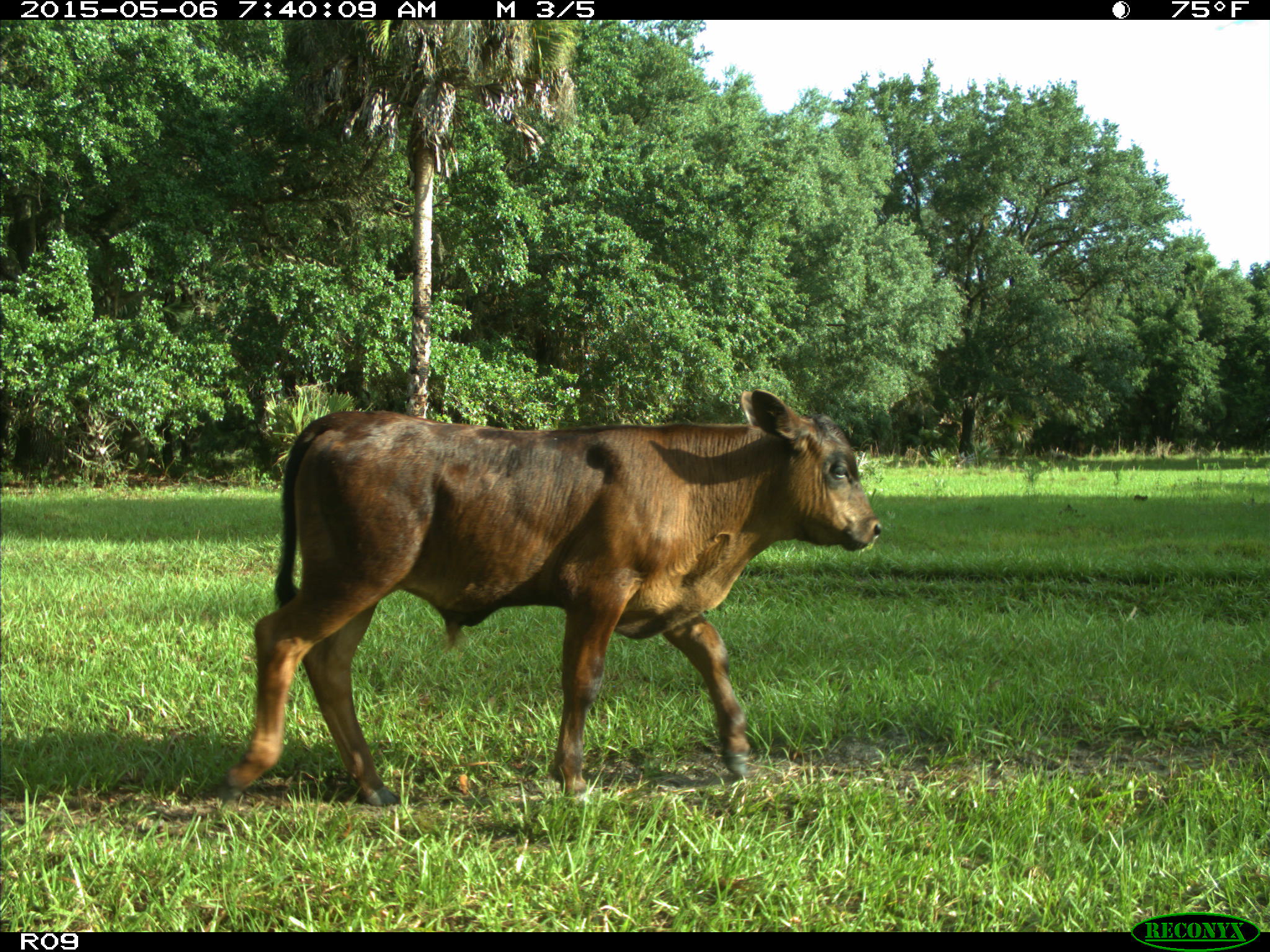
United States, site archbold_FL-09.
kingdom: Animalia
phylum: Chordata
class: Mammalia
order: Artiodactyla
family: Bovidae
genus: Bos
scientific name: Bos taurus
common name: domestic cow